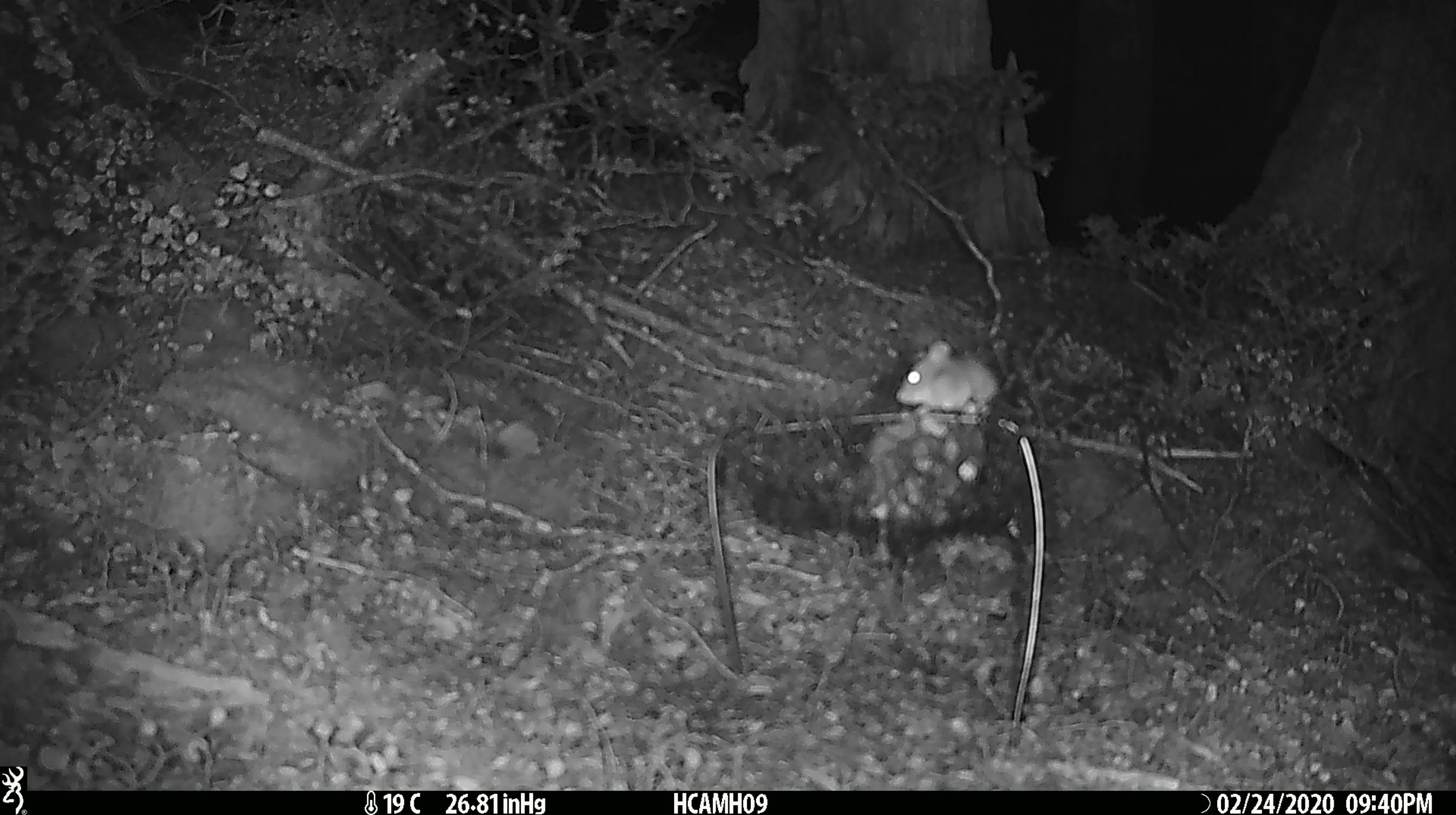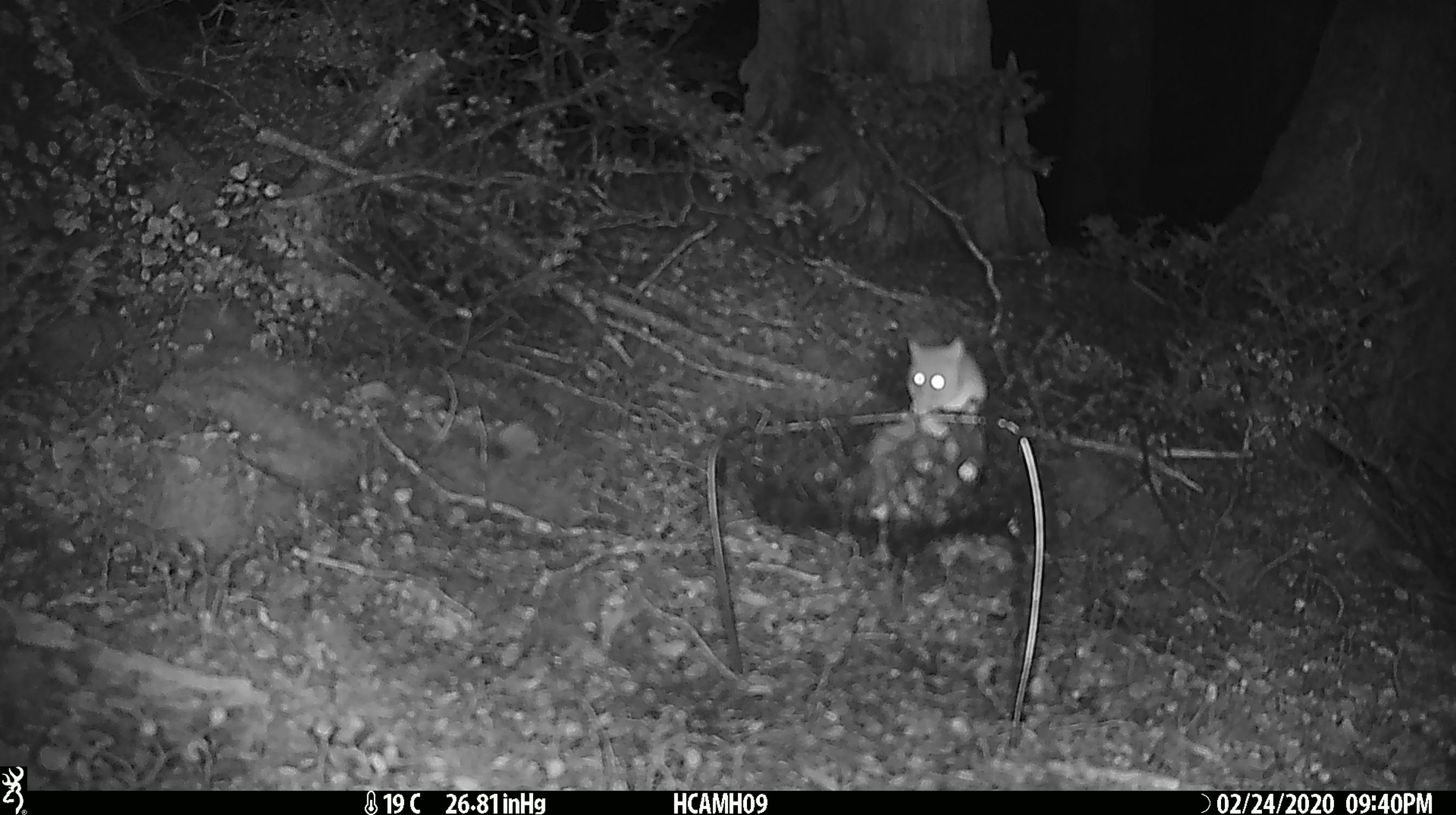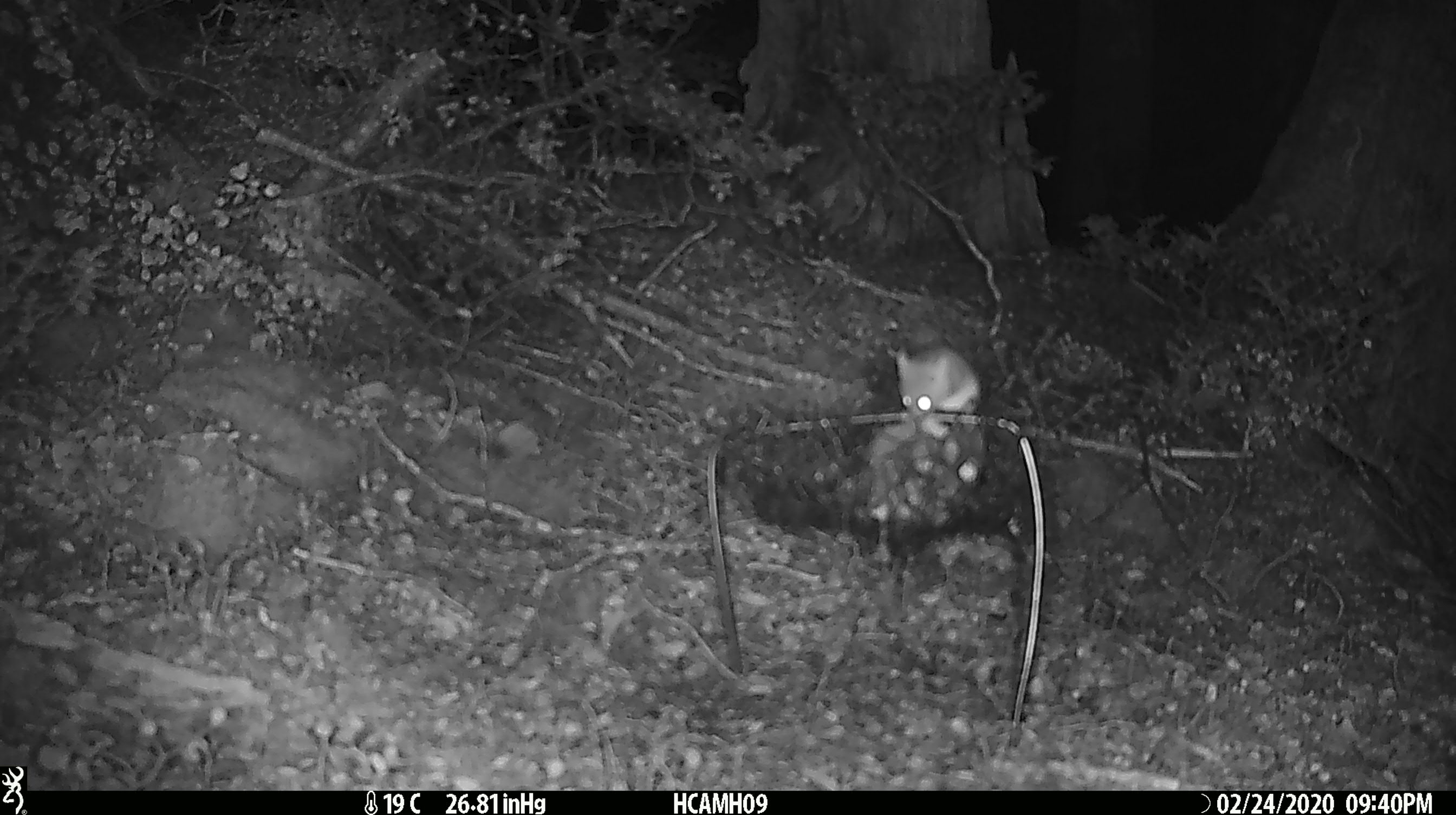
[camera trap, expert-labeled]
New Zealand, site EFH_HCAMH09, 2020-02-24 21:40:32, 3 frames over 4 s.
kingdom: Animalia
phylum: Chordata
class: Mammalia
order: Rodentia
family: Muridae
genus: Mus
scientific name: Mus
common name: mouse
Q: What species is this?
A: Mouse (Mus).